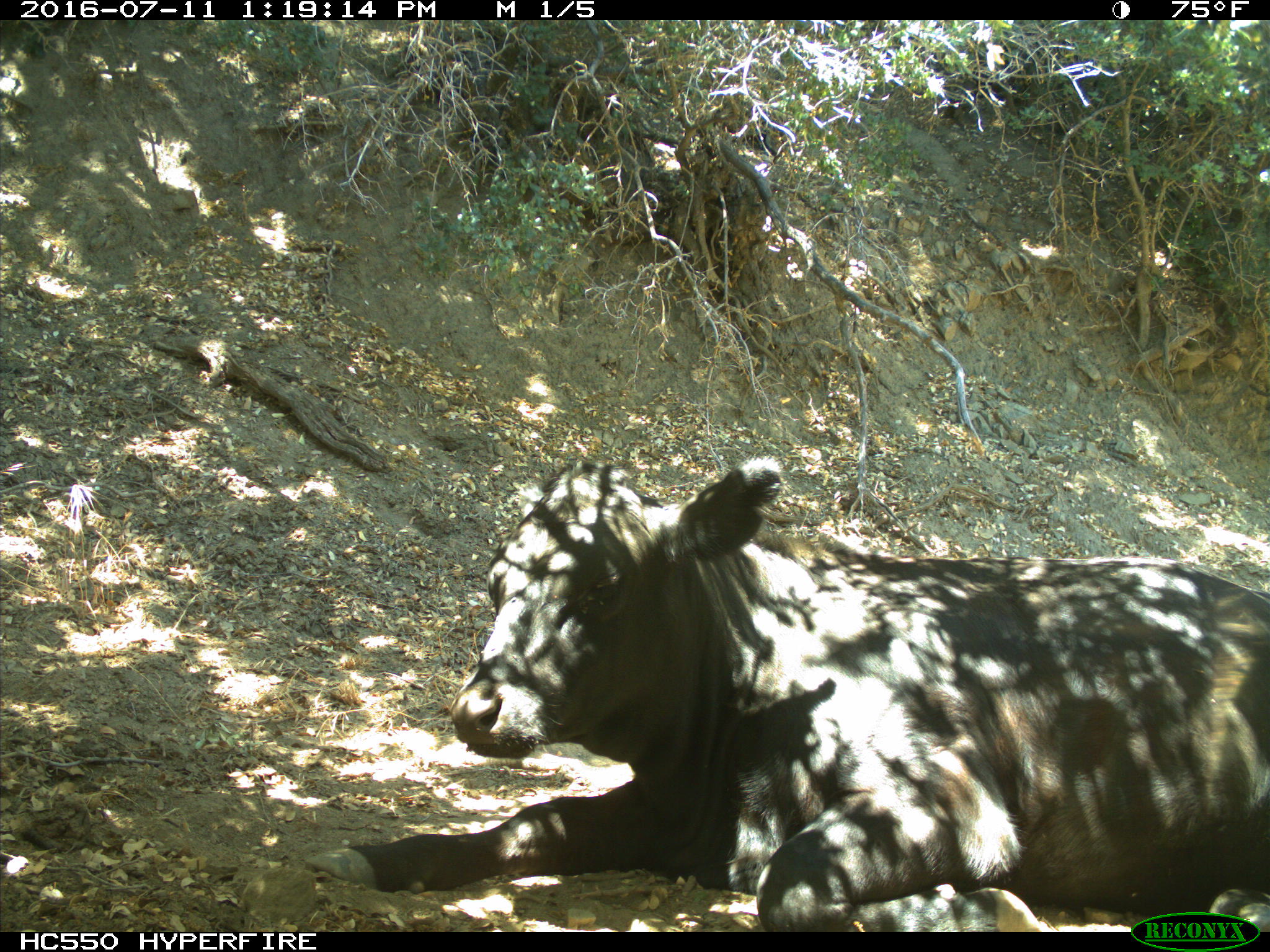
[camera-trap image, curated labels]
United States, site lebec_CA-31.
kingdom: Animalia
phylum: Chordata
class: Mammalia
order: Artiodactyla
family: Bovidae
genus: Bos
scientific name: Bos taurus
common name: domestic cow